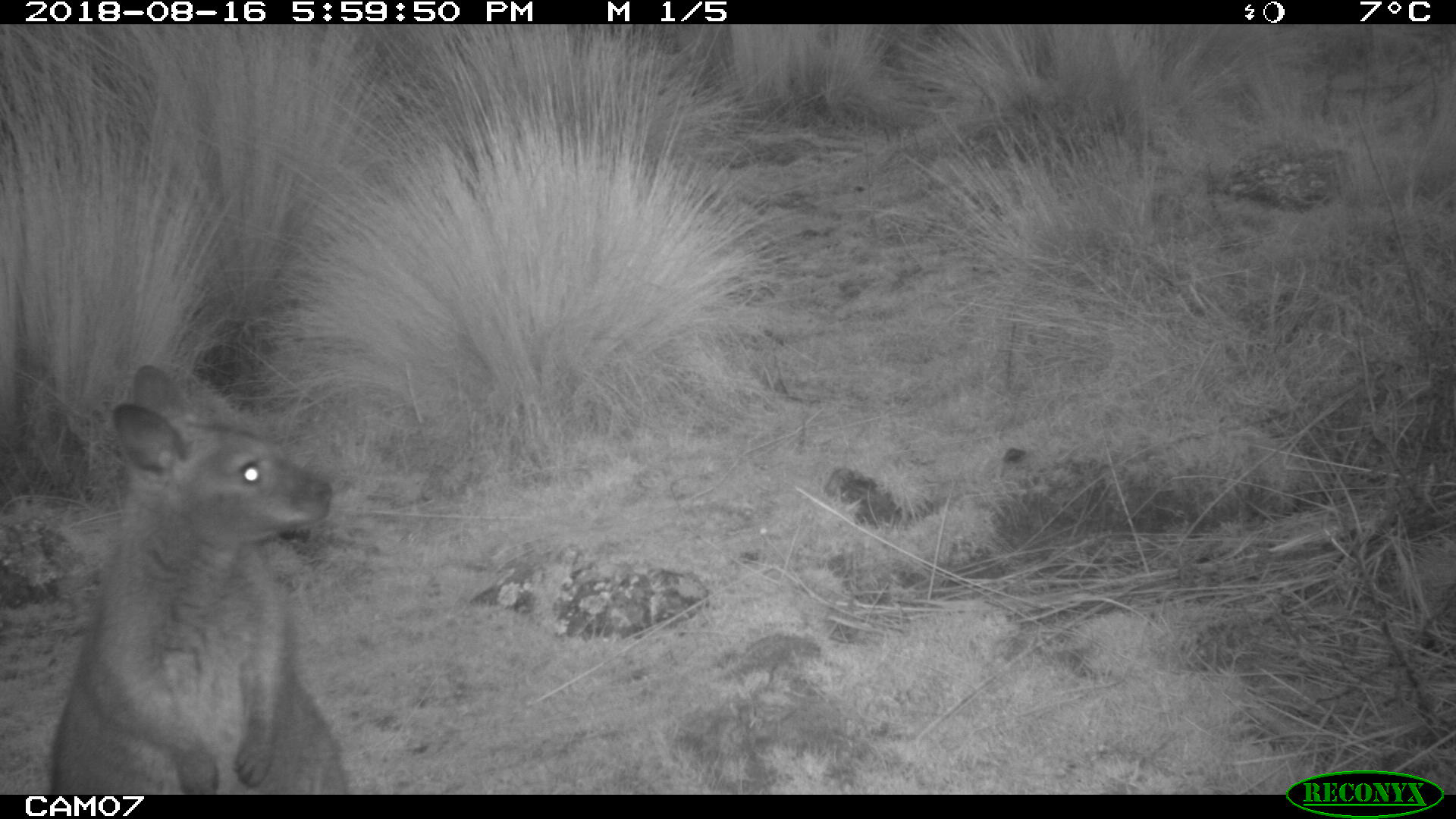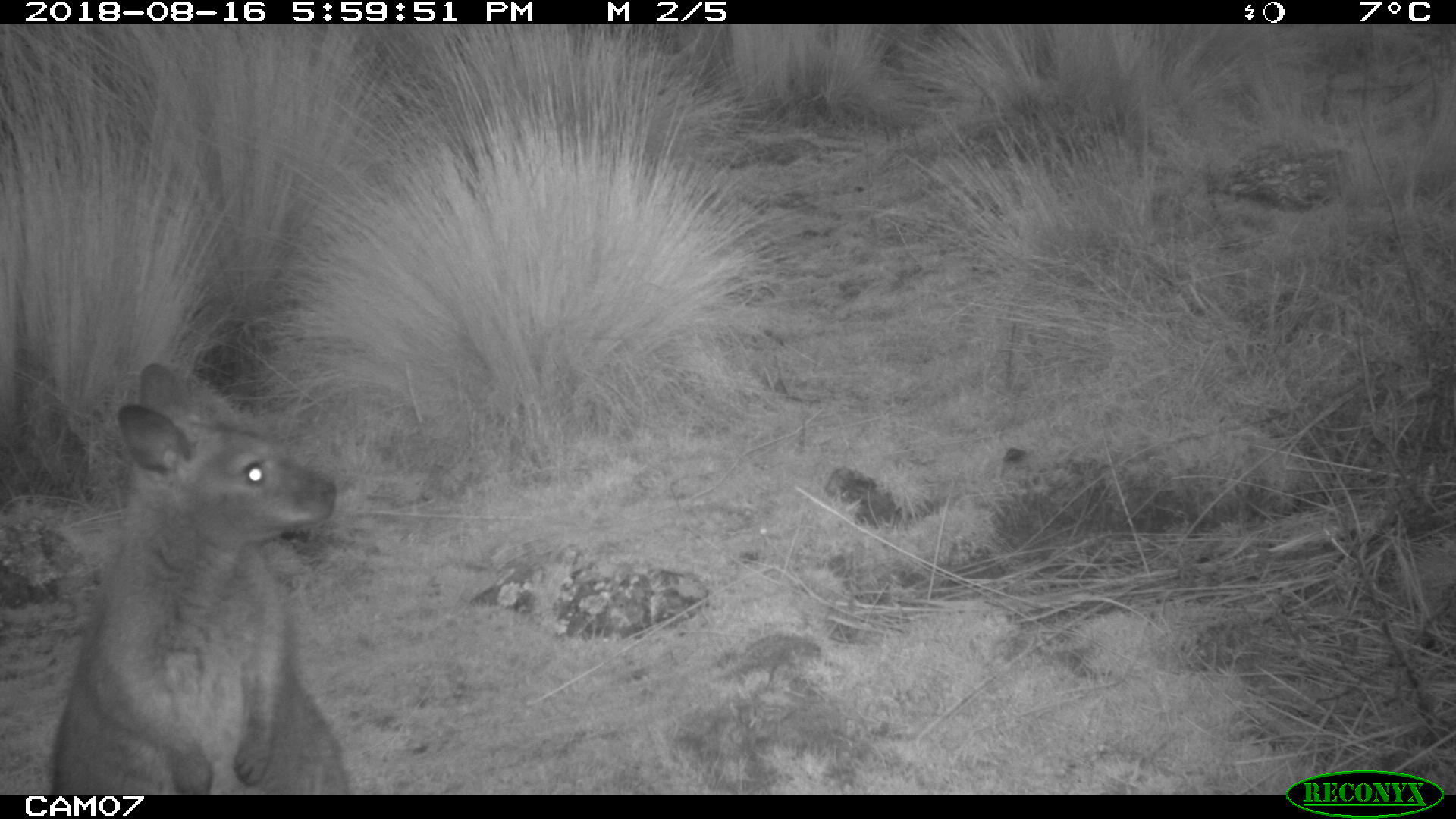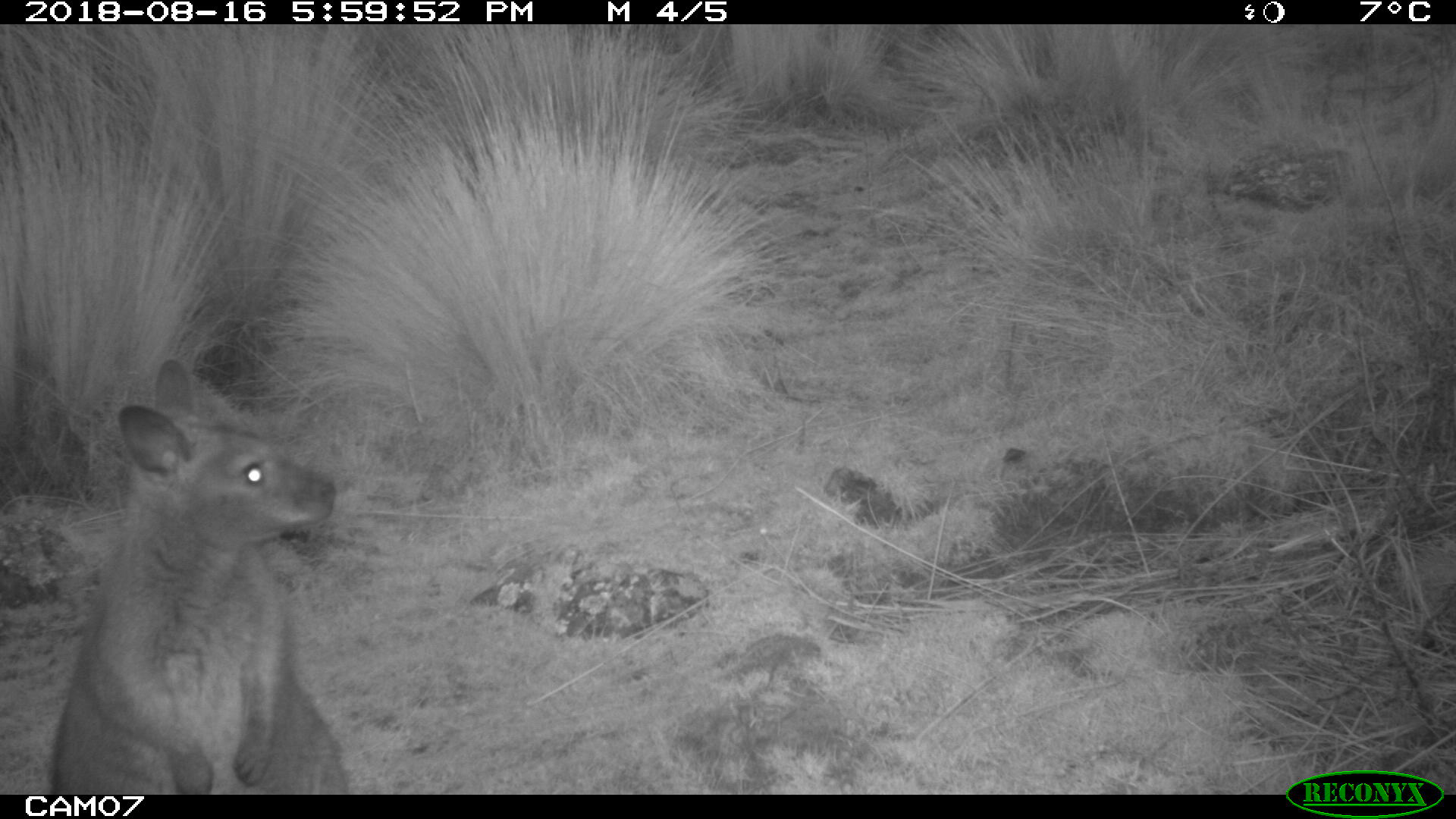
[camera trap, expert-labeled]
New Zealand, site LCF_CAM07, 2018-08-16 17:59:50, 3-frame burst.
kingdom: Animalia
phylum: Chordata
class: Mammalia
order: Diprotodontia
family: Macropodidae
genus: Notamacropus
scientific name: Notamacropus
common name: wallaby